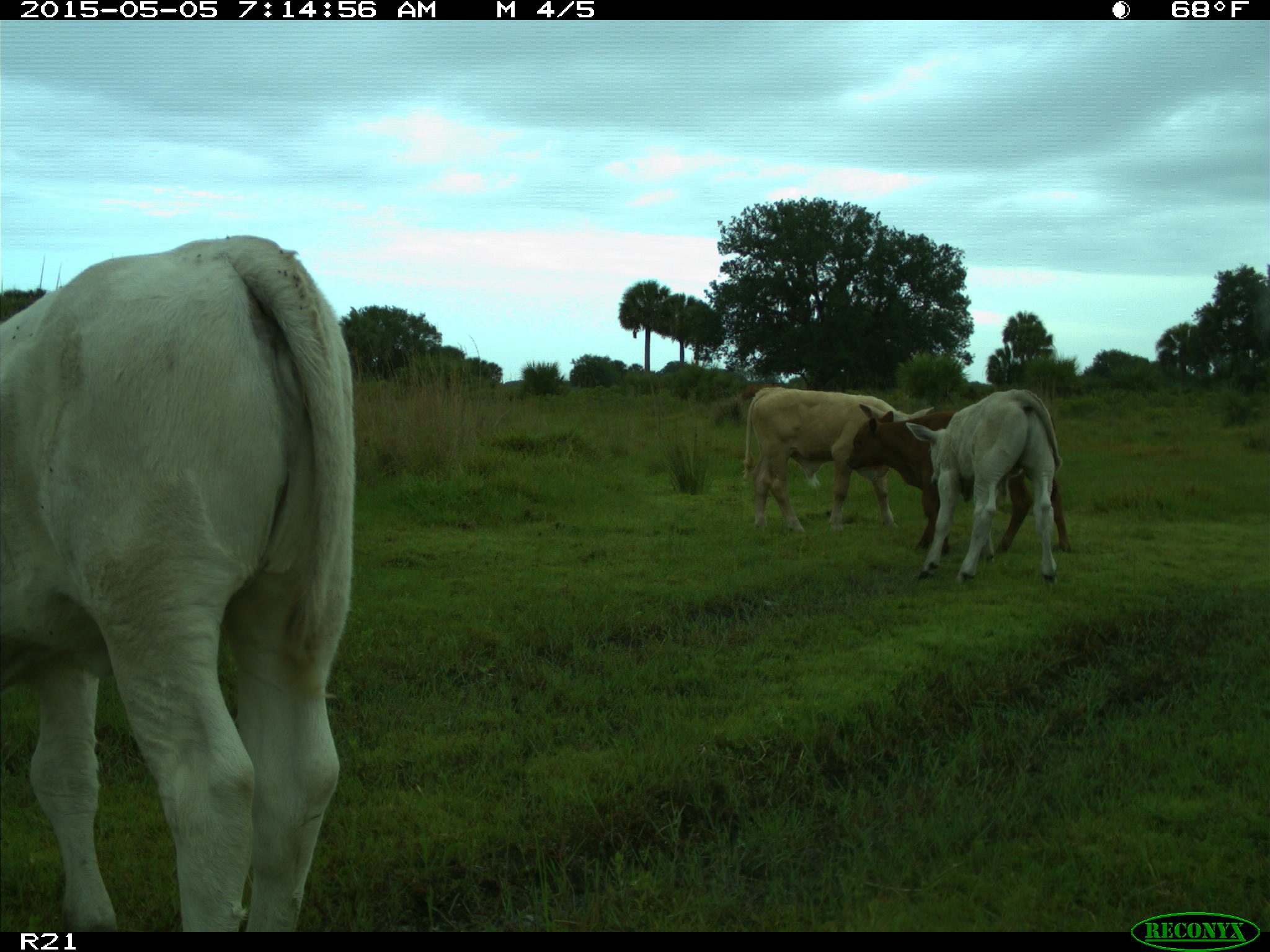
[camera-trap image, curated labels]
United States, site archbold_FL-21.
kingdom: Animalia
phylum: Chordata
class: Mammalia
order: Artiodactyla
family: Bovidae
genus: Bos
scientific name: Bos taurus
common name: domestic cow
Bos taurus (domestic cow).